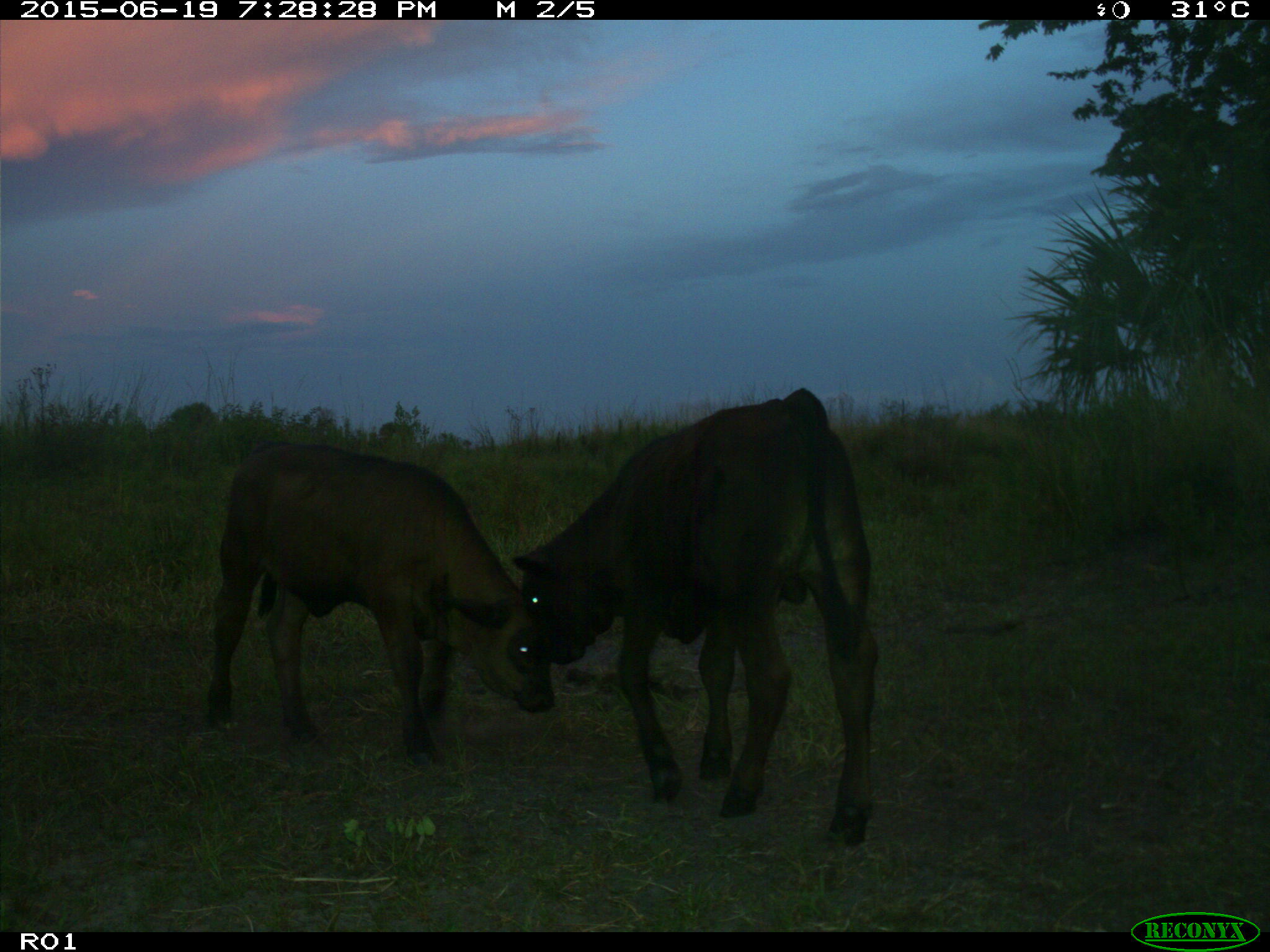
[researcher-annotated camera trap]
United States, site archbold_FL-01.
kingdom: Animalia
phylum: Chordata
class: Mammalia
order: Artiodactyla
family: Bovidae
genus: Bos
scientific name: Bos taurus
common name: domestic cow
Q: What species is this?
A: Bos taurus (domestic cow).